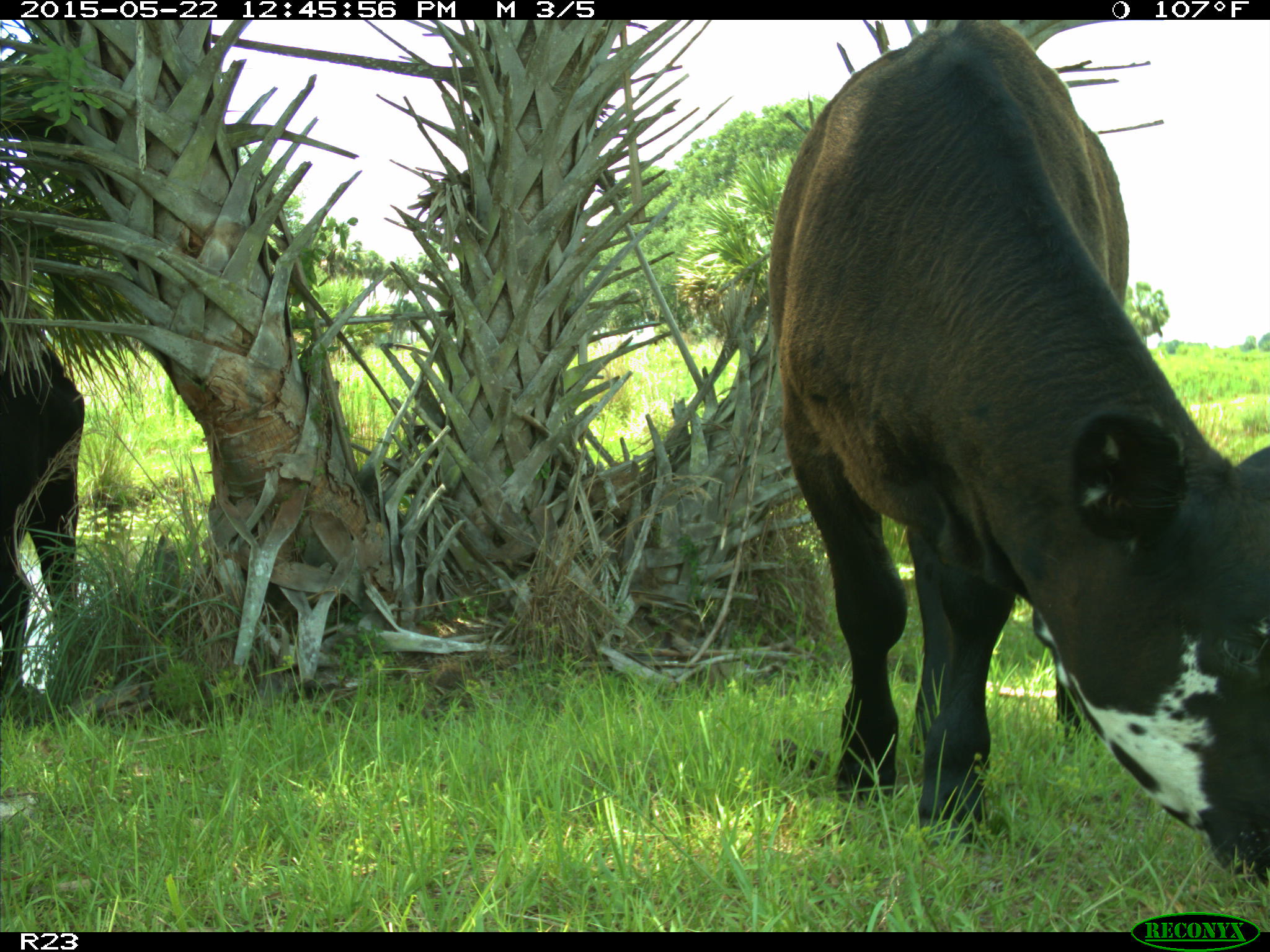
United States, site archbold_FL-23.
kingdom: Animalia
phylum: Chordata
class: Mammalia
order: Artiodactyla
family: Bovidae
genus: Bos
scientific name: Bos taurus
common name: domestic cow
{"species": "Bos taurus (domestic cow)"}